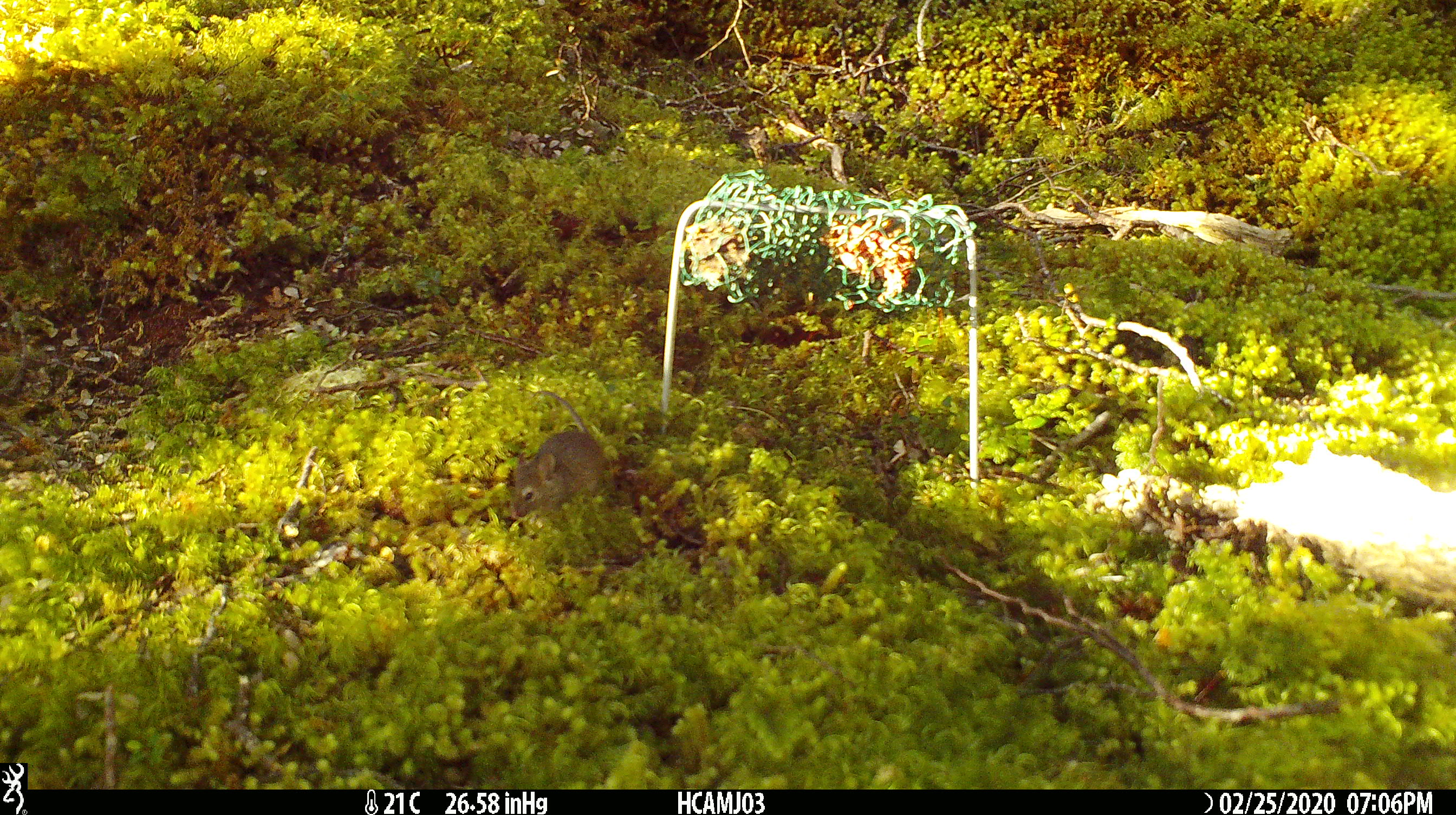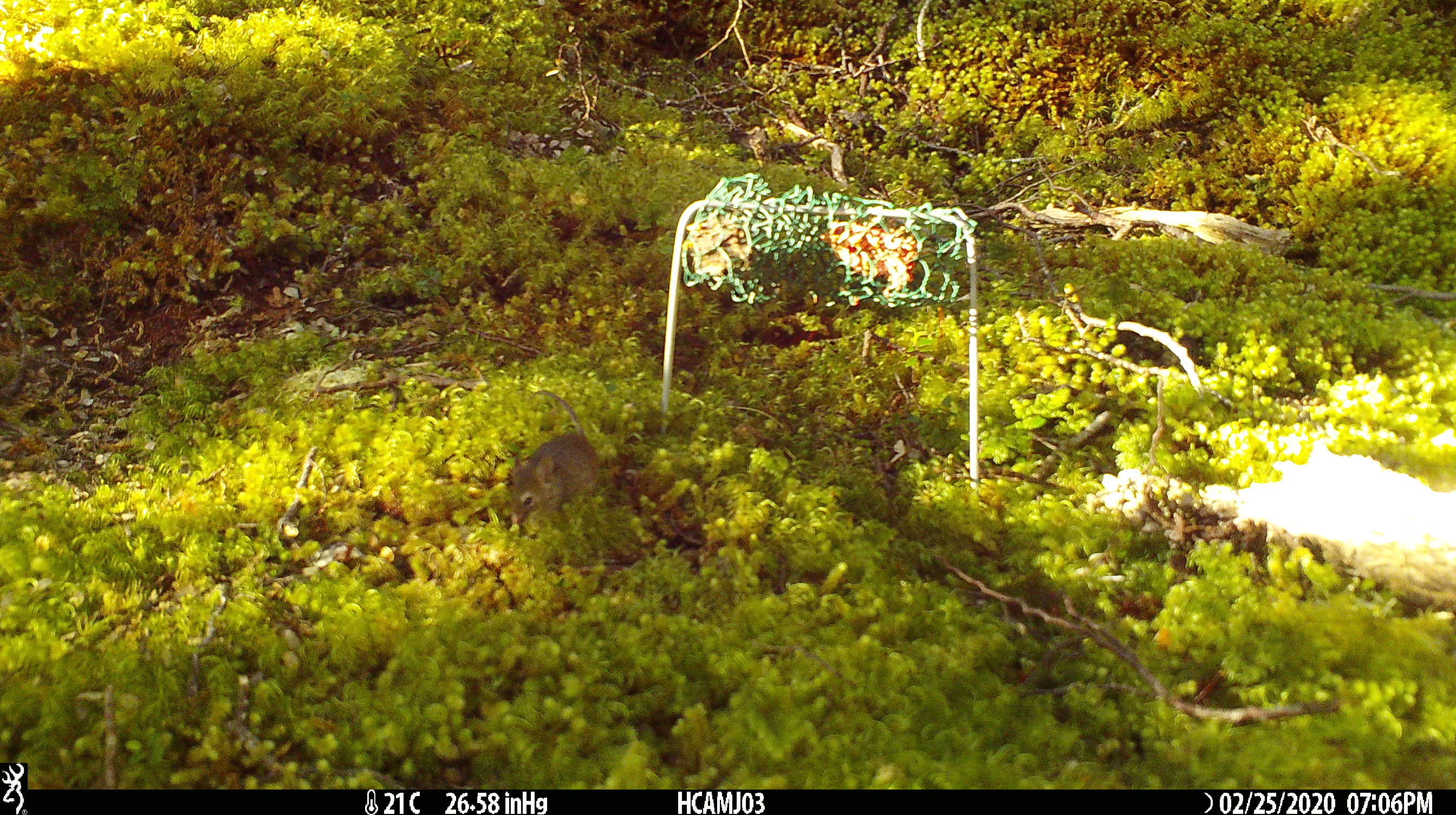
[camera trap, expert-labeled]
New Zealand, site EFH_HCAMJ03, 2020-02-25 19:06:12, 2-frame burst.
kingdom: Animalia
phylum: Chordata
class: Mammalia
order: Rodentia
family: Muridae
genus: Mus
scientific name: Mus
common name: mouse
Mouse (Mus).